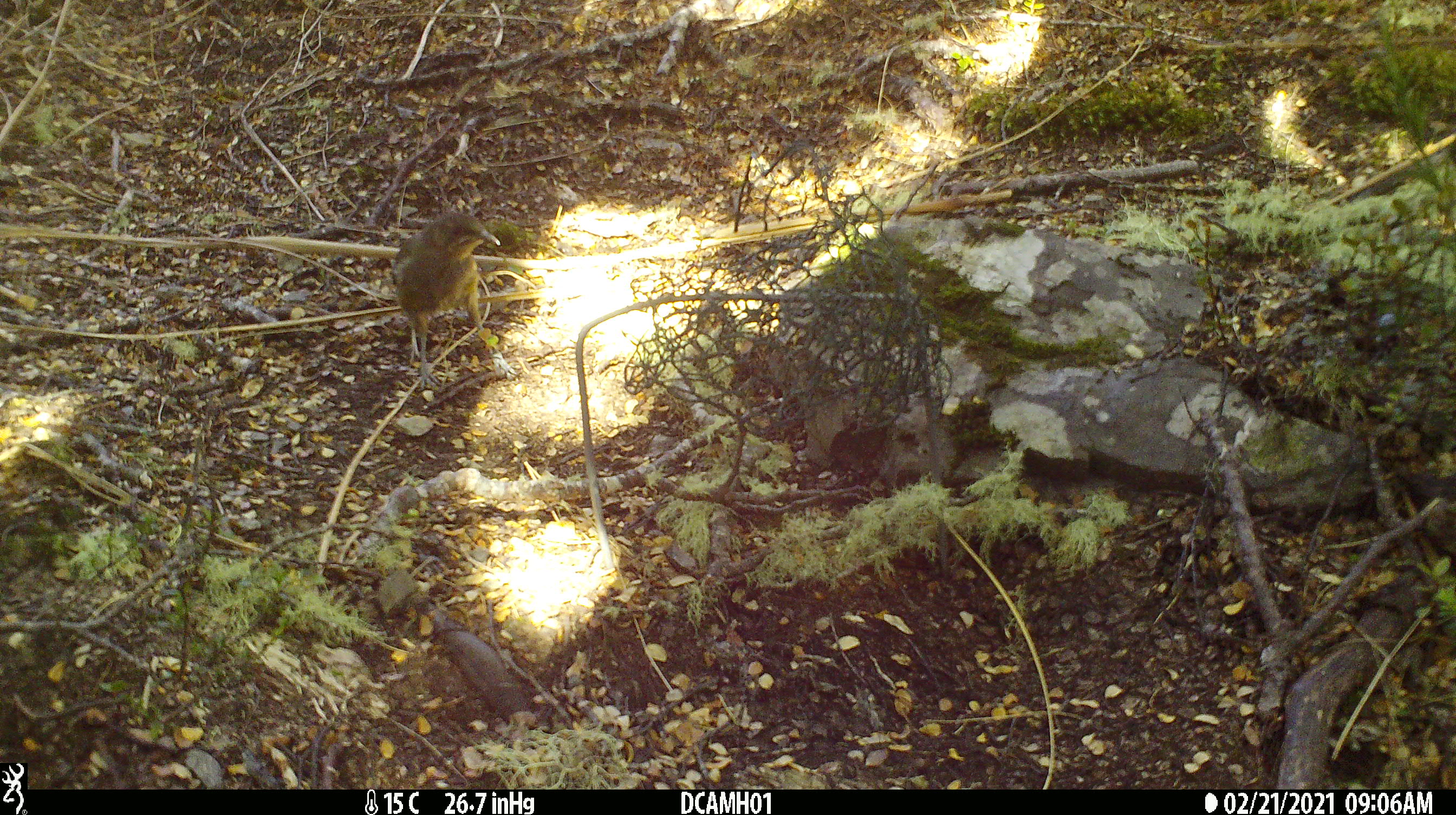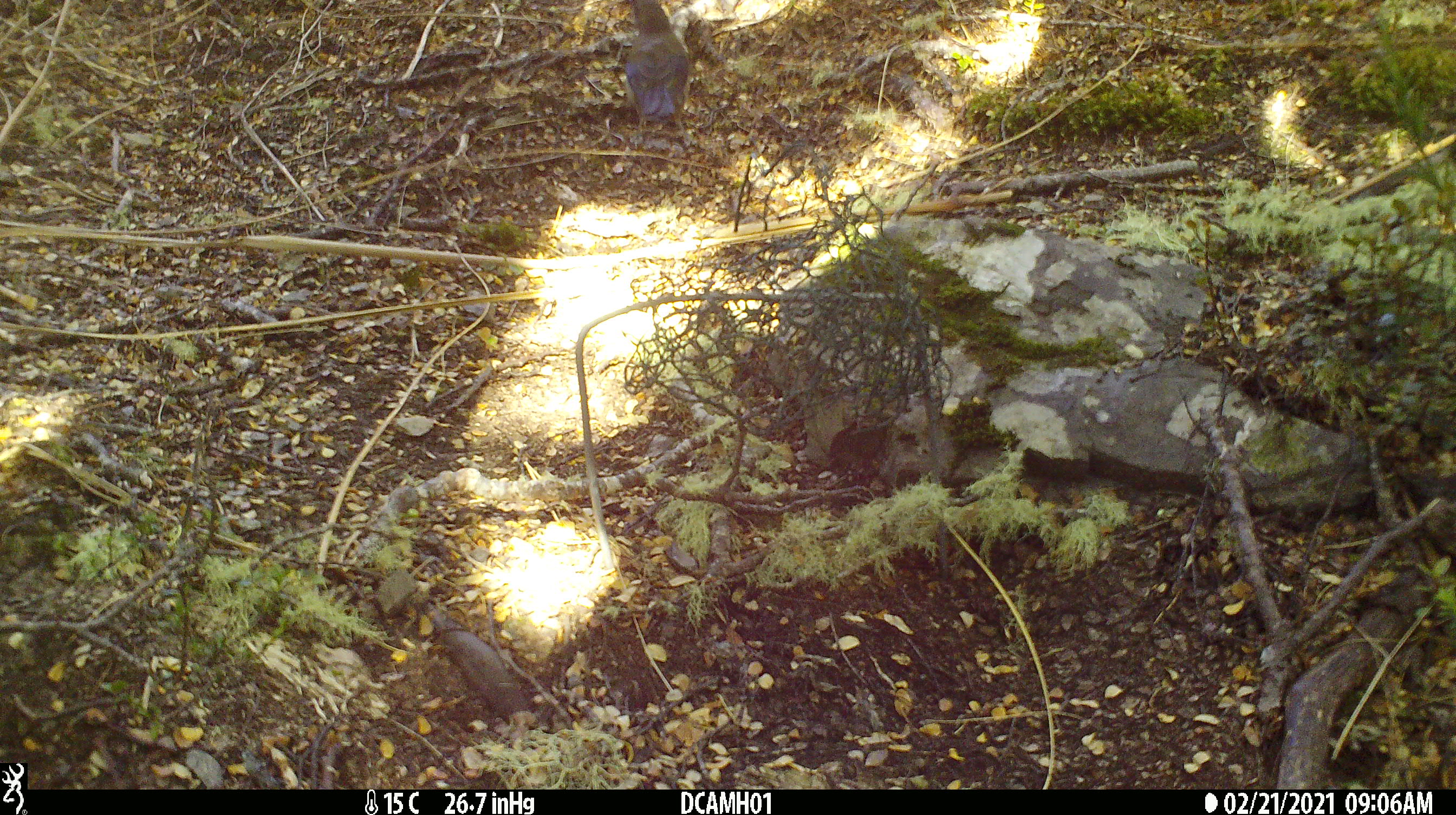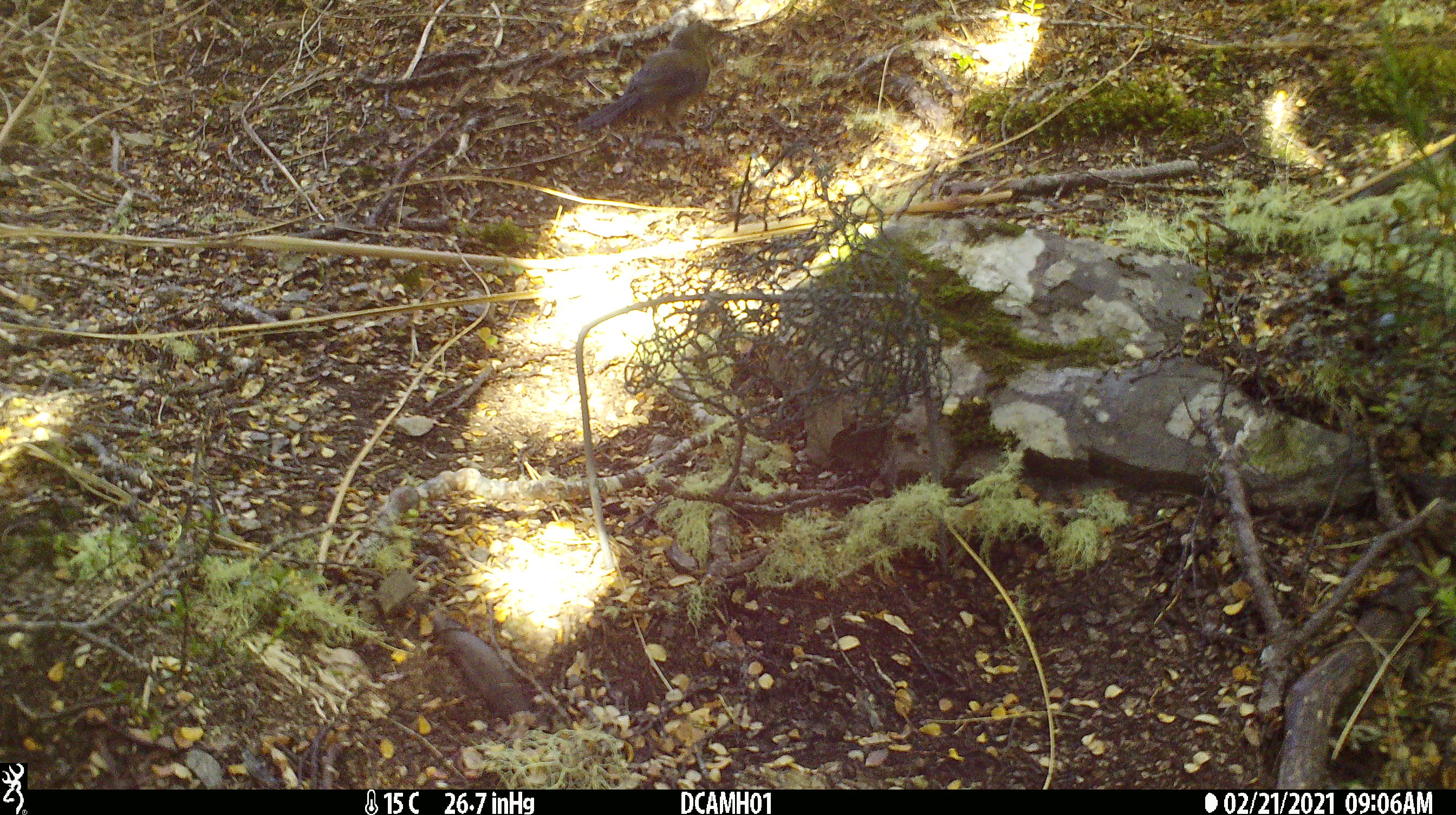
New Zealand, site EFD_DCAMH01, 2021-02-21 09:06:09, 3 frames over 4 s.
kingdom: Animalia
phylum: Chordata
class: Aves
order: Passeriformes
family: Meliphagidae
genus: Anthornis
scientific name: Anthornis melanura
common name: new zealand bellbird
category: bellbird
Bellbird (new zealand bellbird) (Anthornis melanura).